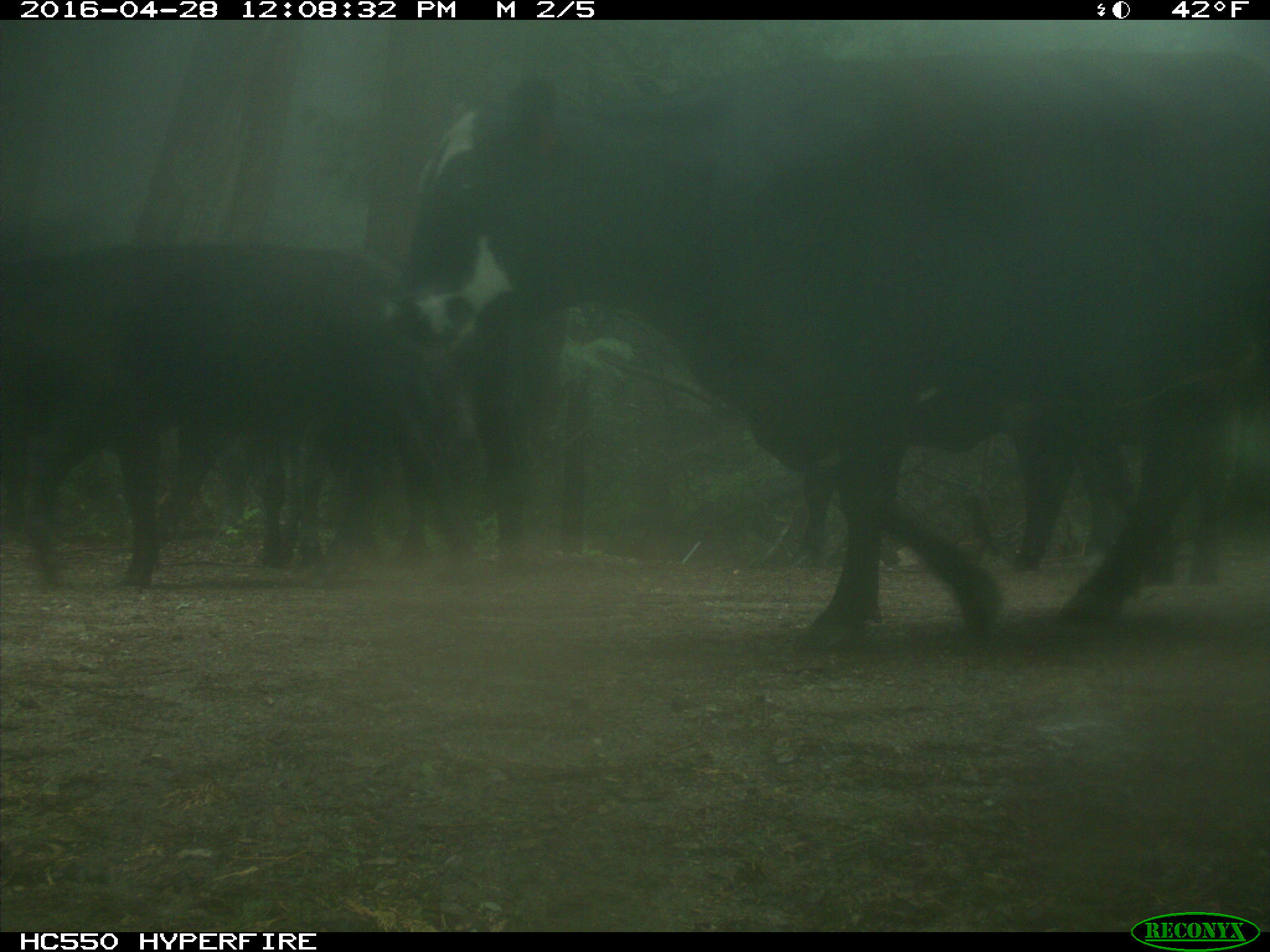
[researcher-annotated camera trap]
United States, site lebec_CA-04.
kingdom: Animalia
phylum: Chordata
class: Mammalia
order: Artiodactyla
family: Bovidae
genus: Bos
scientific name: Bos taurus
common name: domestic cow